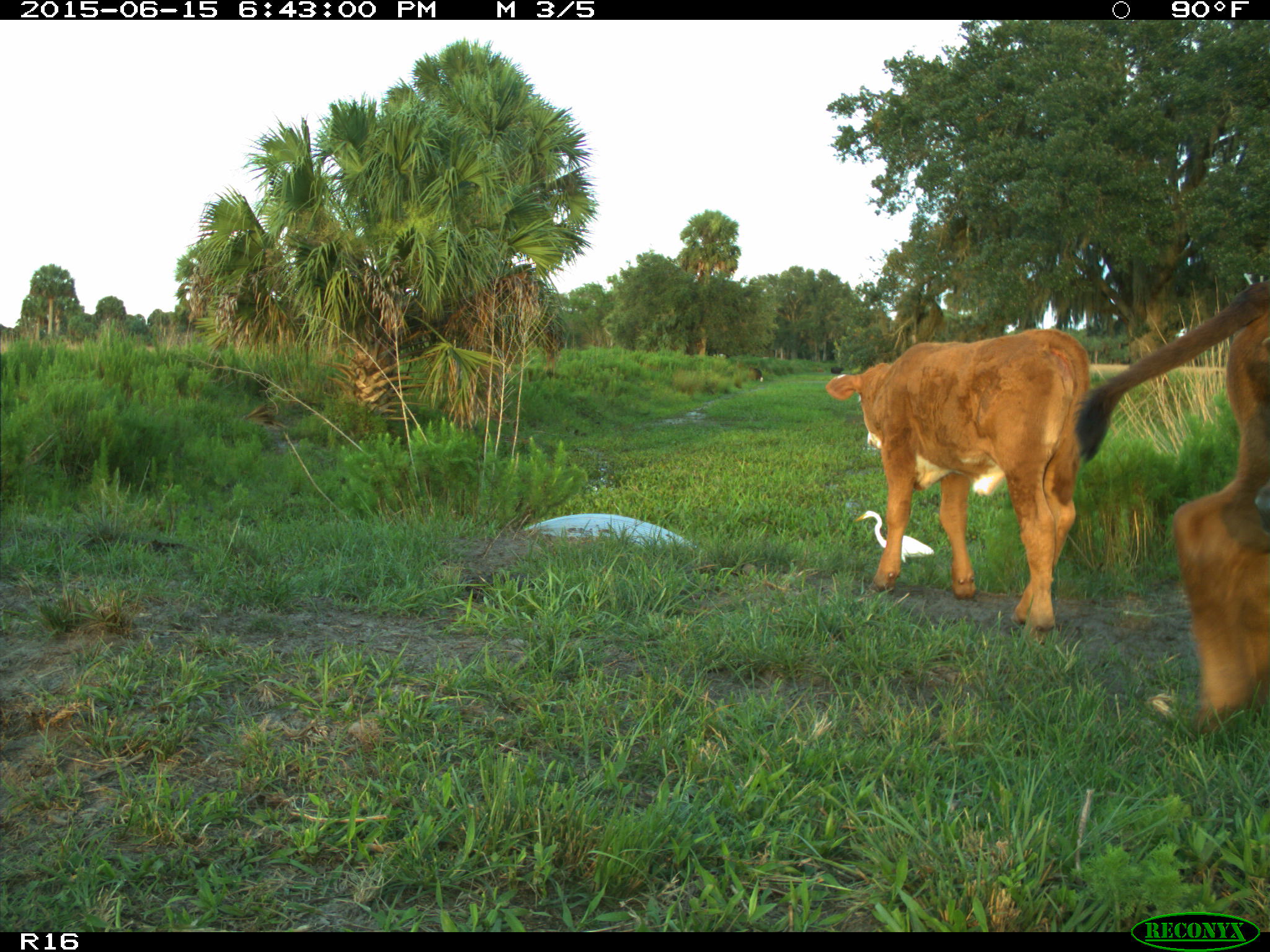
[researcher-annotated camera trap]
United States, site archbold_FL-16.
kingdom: Animalia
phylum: Chordata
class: Mammalia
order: Artiodactyla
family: Bovidae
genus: Bos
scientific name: Bos taurus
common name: domestic cow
Bos taurus (domestic cow).